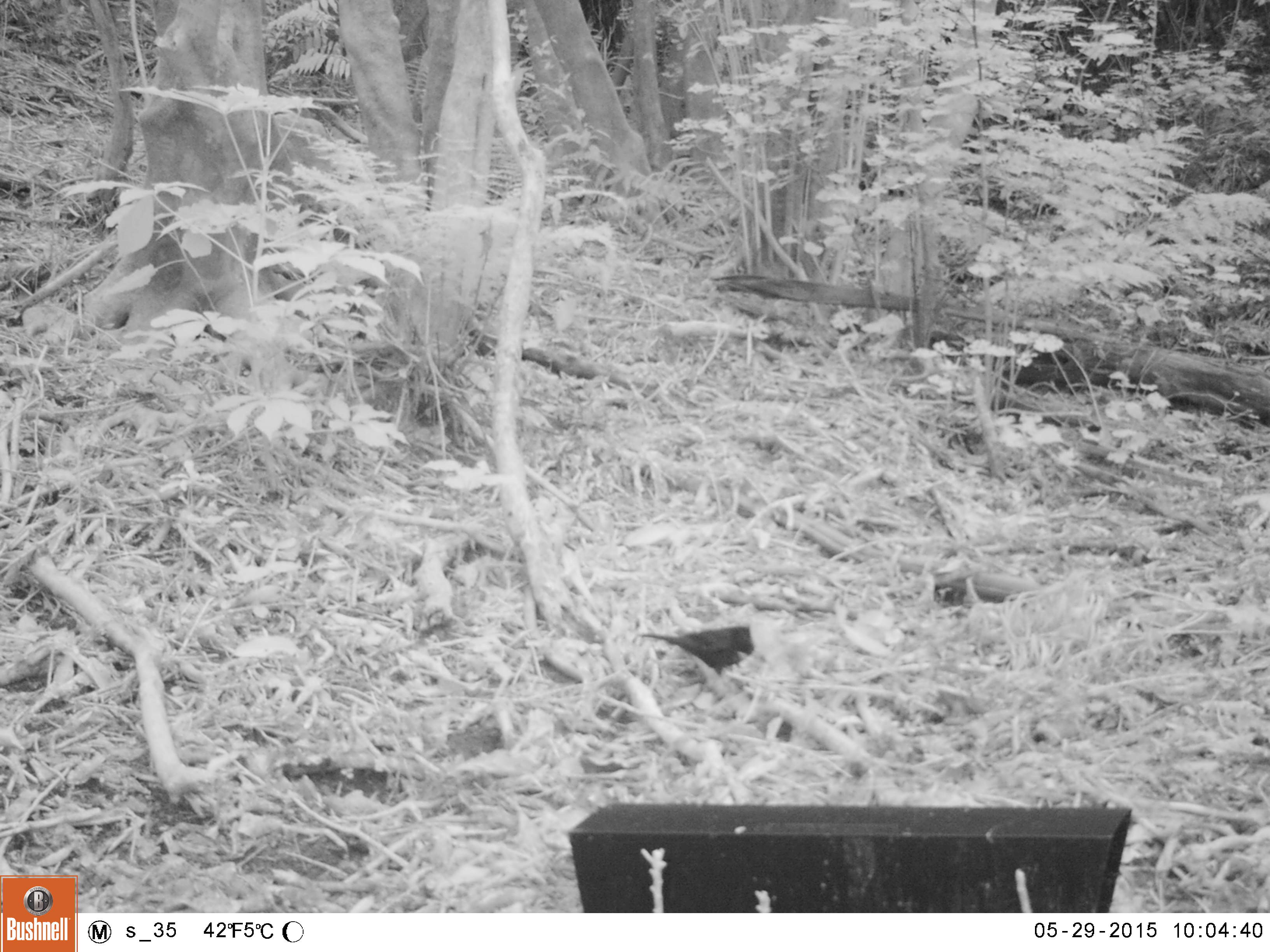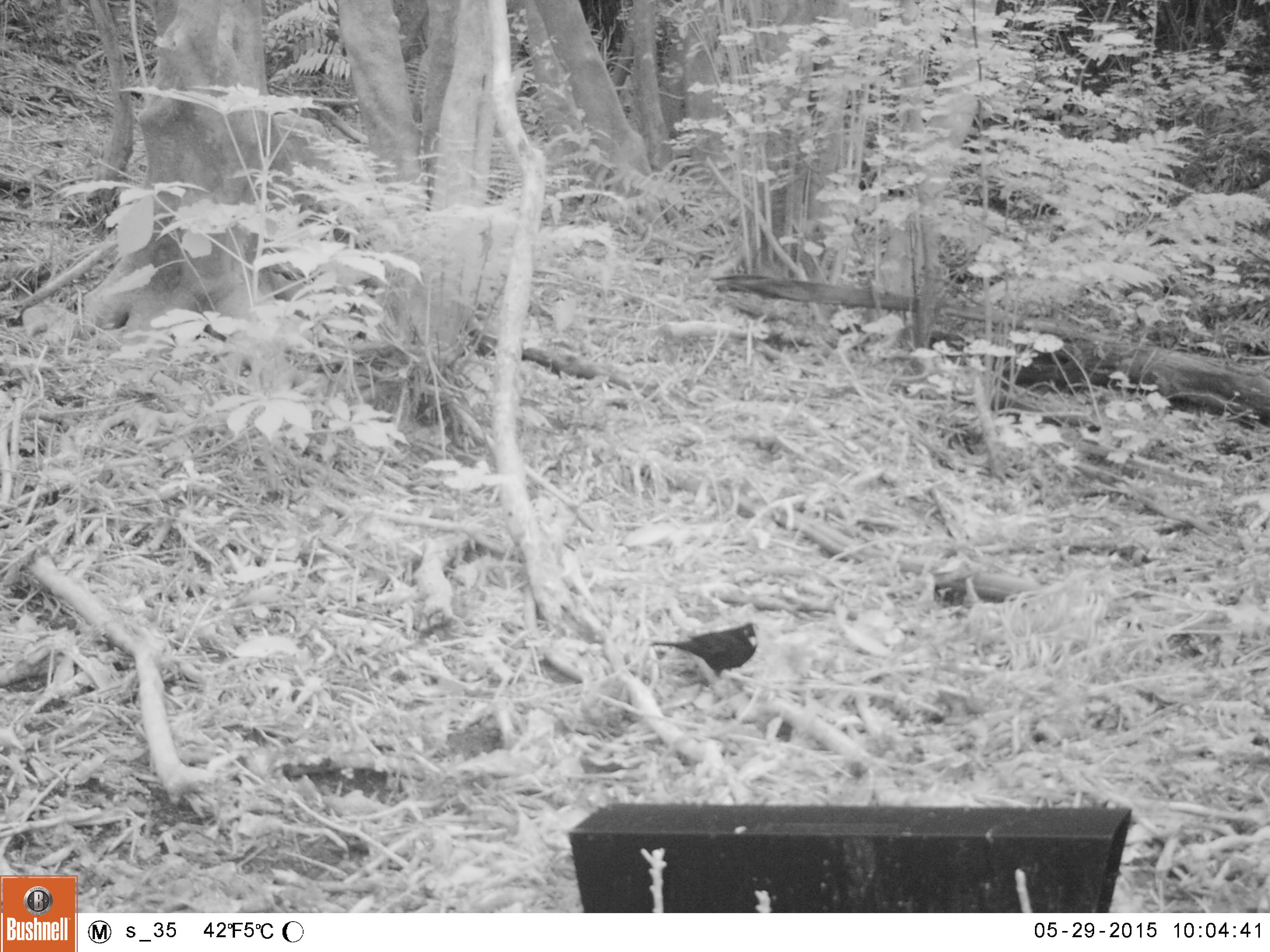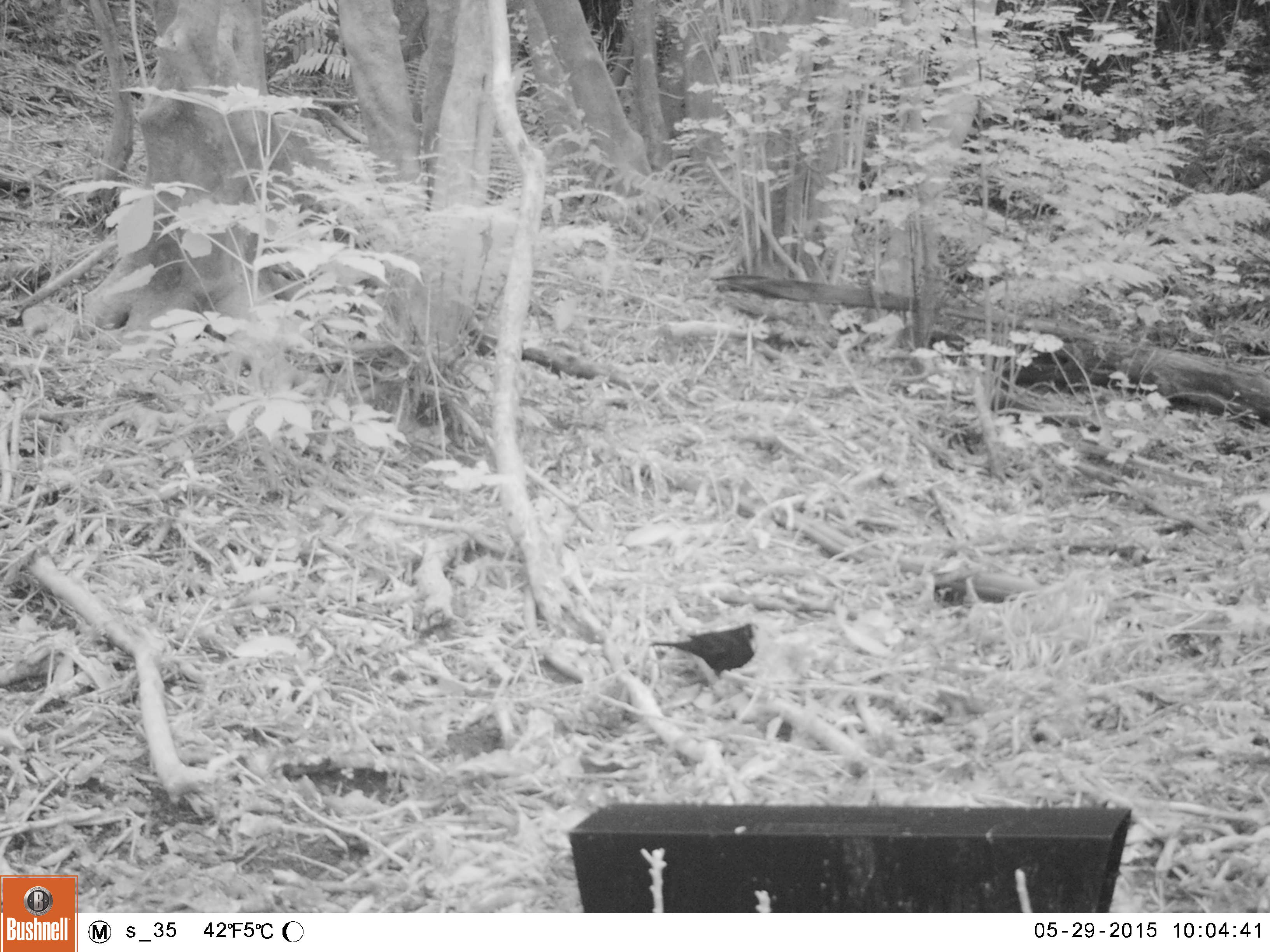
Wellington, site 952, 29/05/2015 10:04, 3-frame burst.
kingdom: Animalia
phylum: Chordata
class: Aves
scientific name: Aves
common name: bird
Bird (Aves).